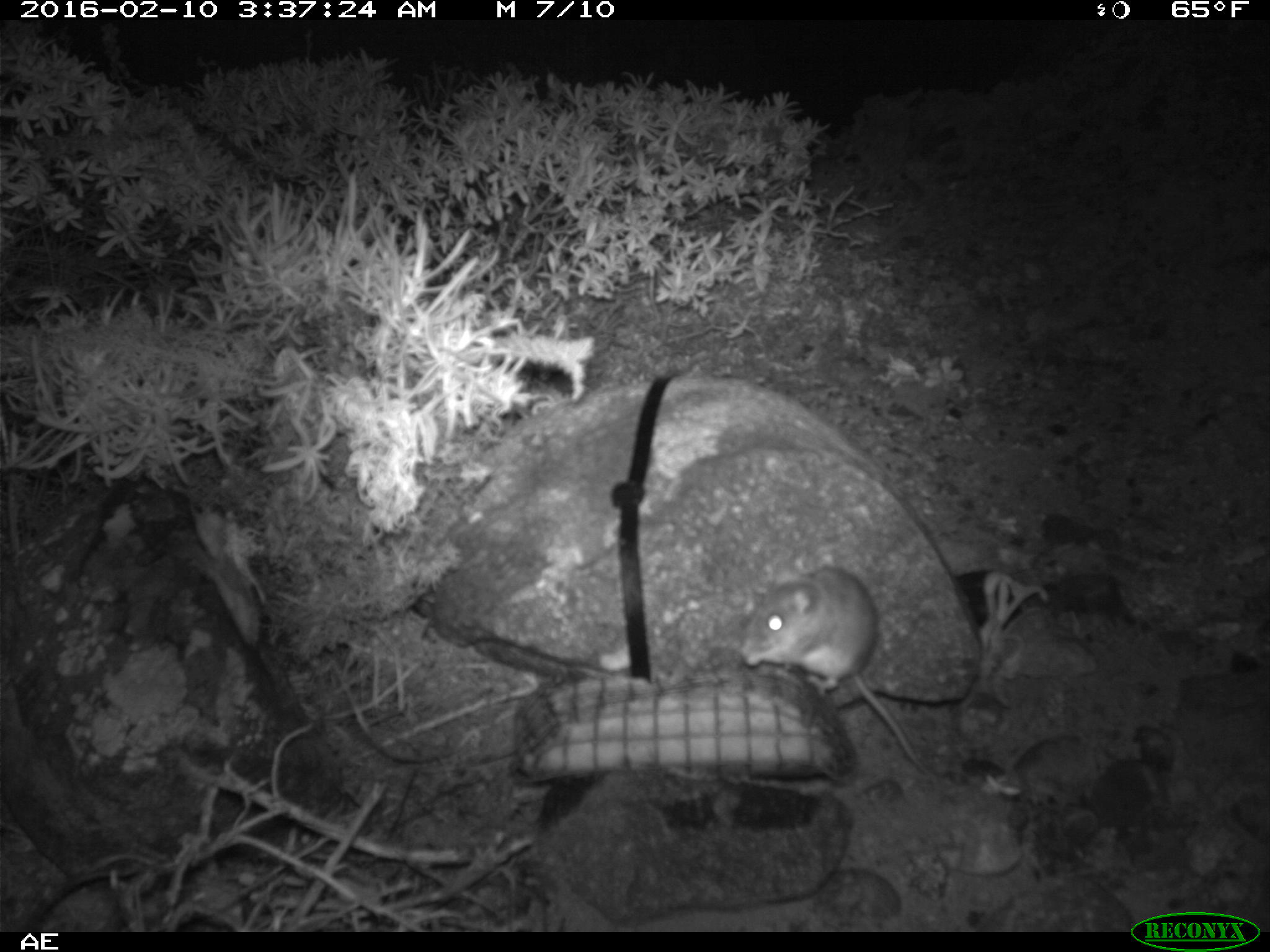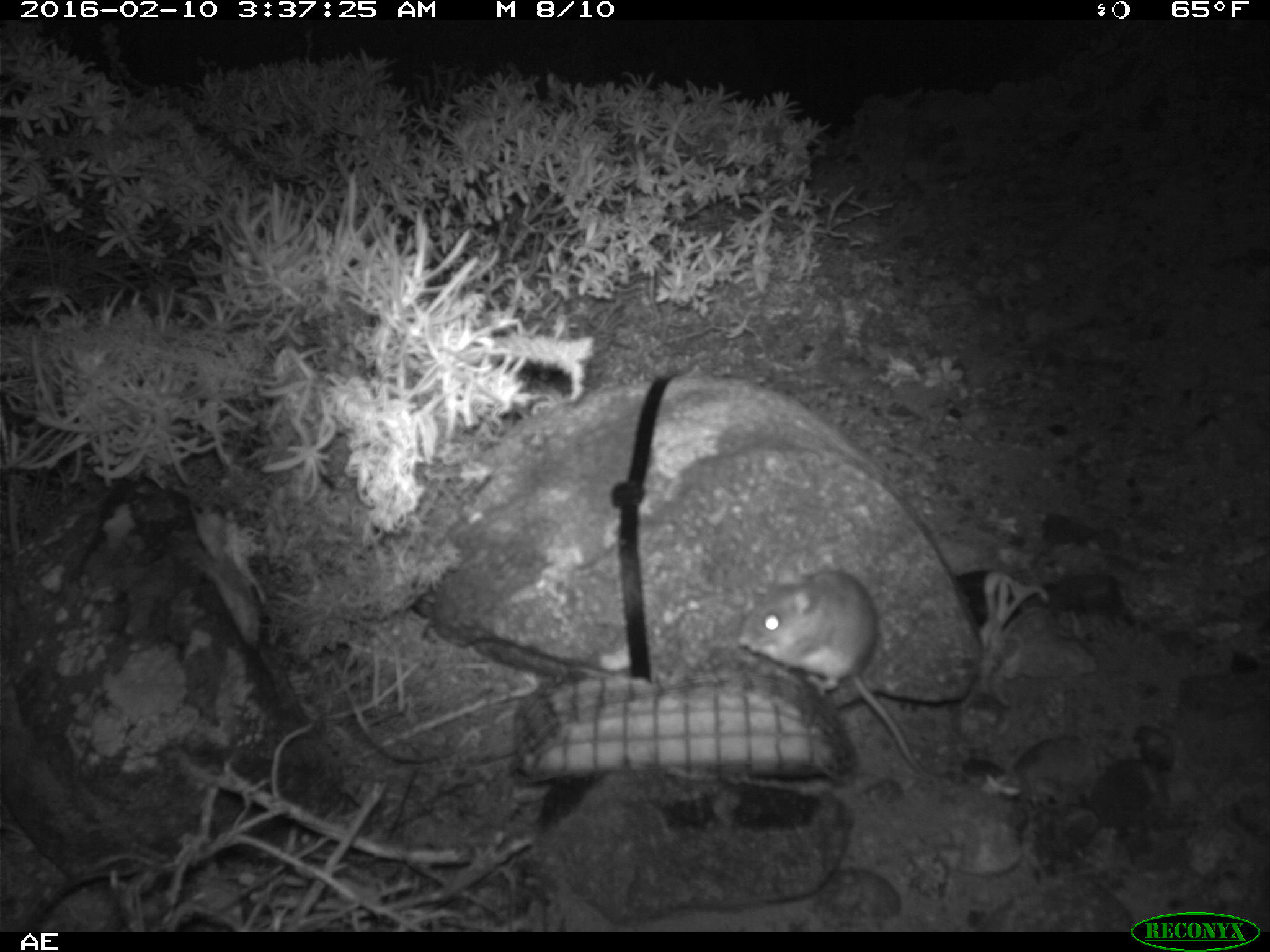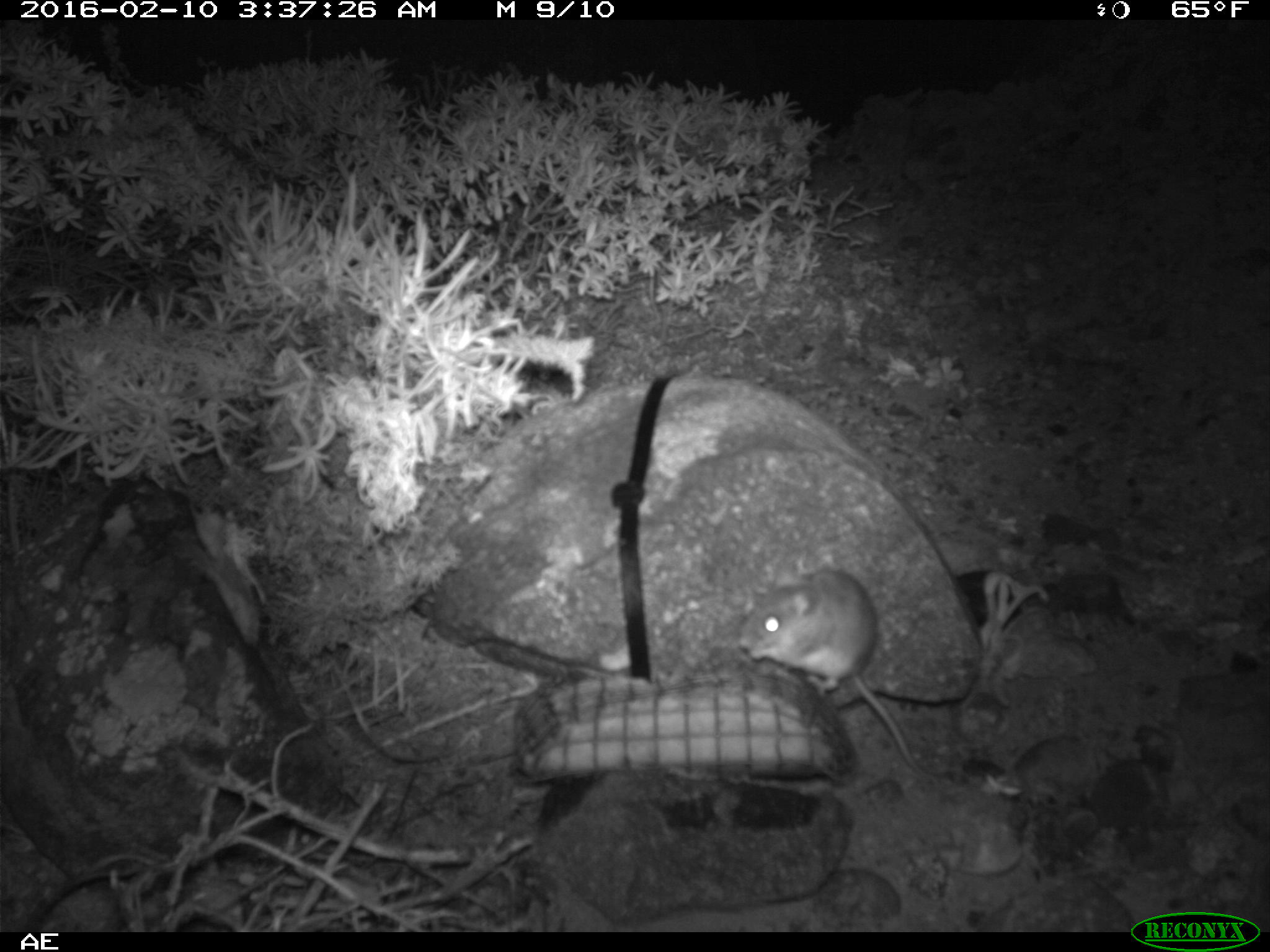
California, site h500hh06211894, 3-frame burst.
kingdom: Animalia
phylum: Chordata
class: Mammalia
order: Rodentia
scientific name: Rodentia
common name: rodent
Rodent (Rodentia).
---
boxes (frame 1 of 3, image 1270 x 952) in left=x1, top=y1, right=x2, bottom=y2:
rodent: left=743, top=564, right=930, bottom=779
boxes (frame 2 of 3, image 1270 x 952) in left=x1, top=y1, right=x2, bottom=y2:
rodent: left=737, top=557, right=923, bottom=772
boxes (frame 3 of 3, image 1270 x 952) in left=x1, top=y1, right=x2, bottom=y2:
rodent: left=740, top=568, right=951, bottom=783